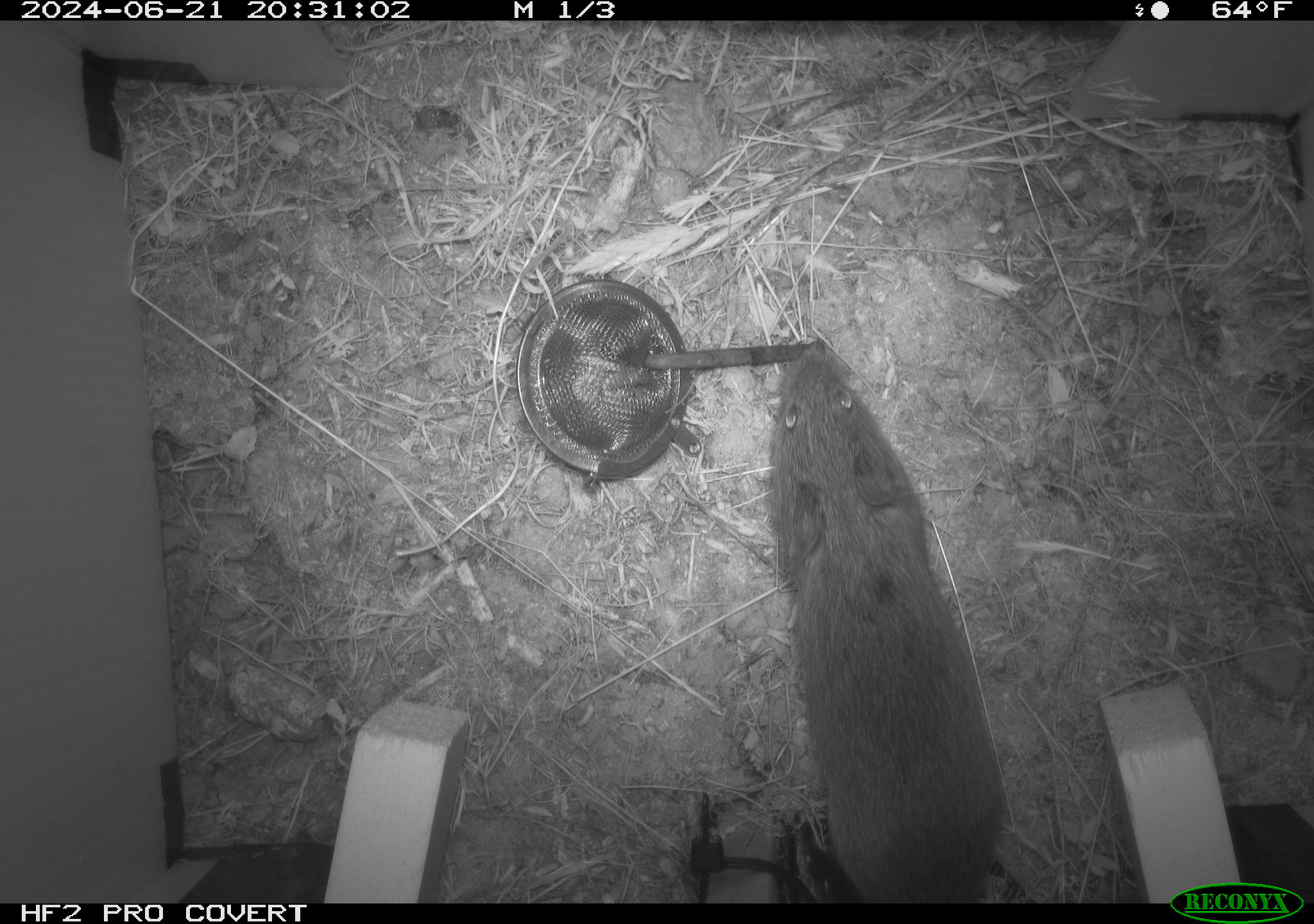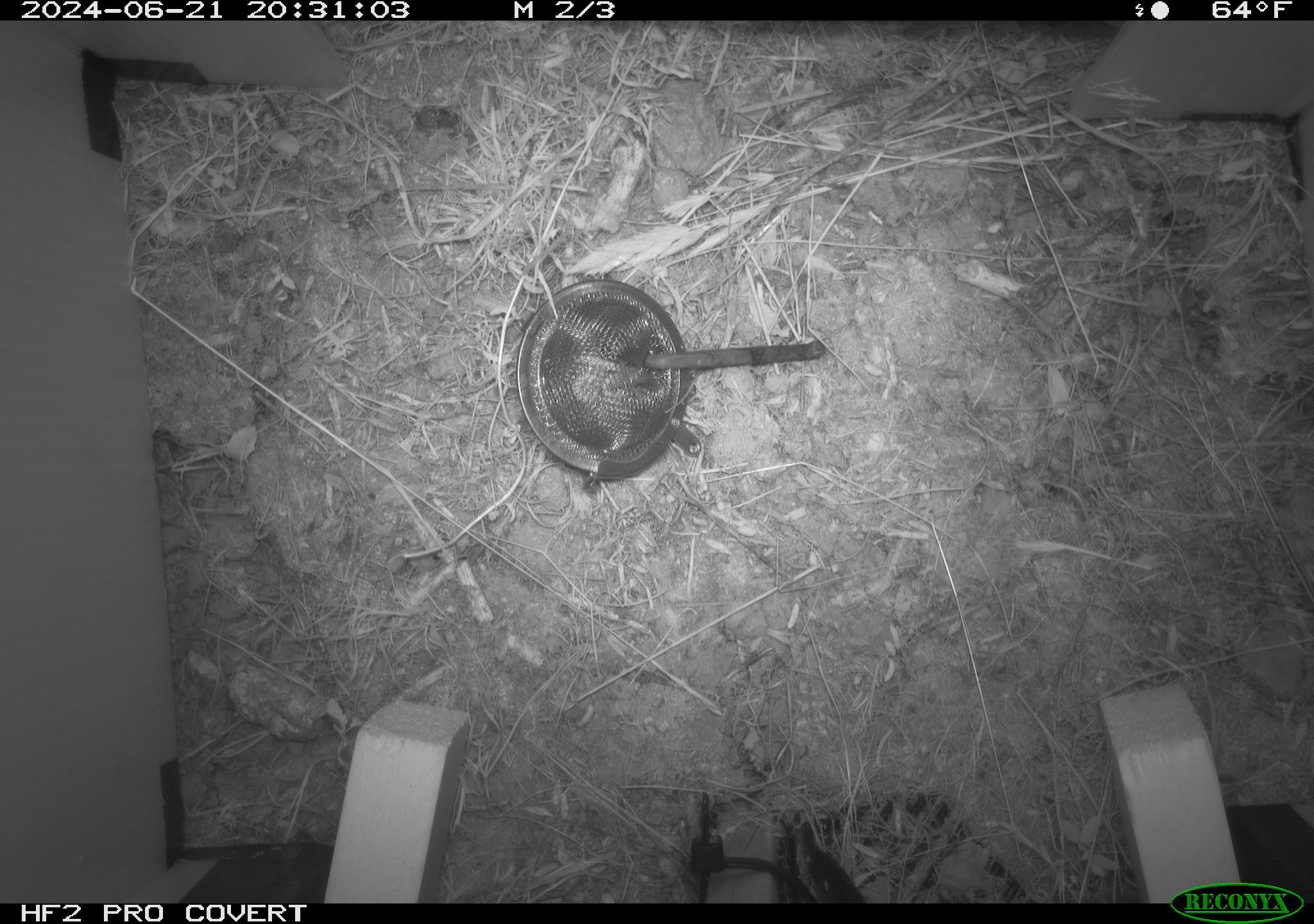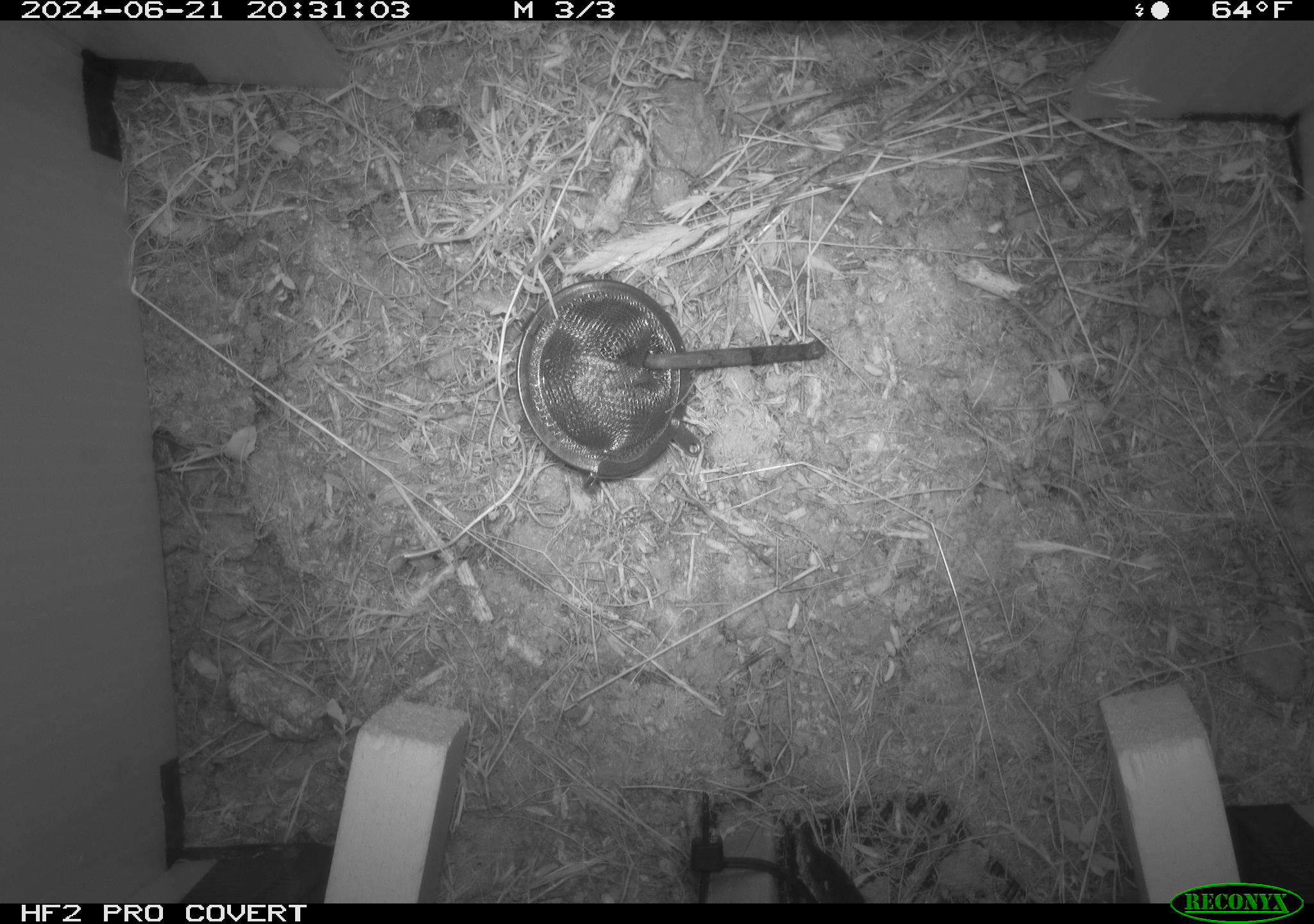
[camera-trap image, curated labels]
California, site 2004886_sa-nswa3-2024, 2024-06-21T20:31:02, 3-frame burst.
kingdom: Animalia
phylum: Chordata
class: Mammalia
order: Rodentia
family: Cricetidae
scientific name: Arvicolinae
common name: voles, lemmings, and muskrats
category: arvicolinae subfamily